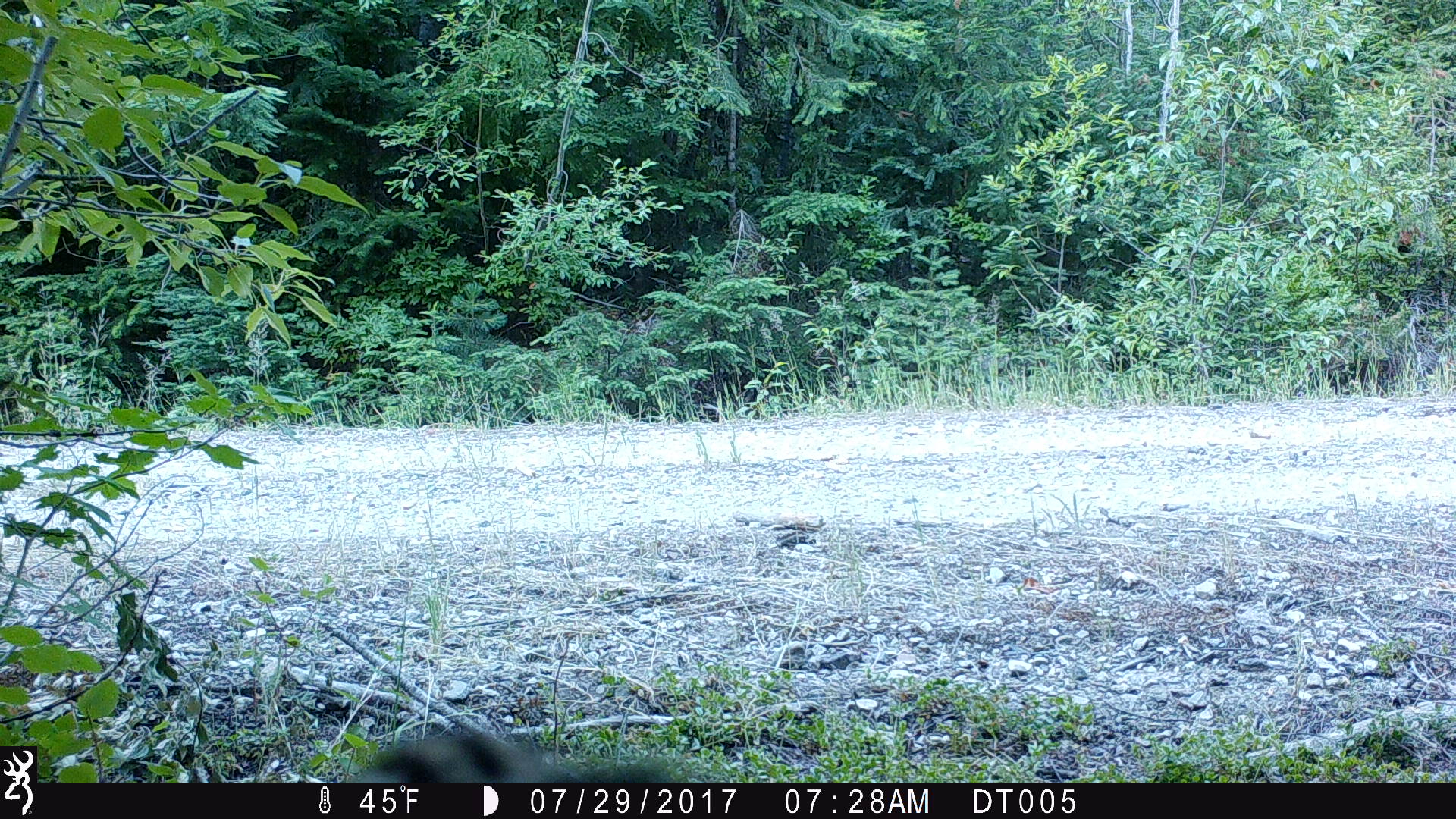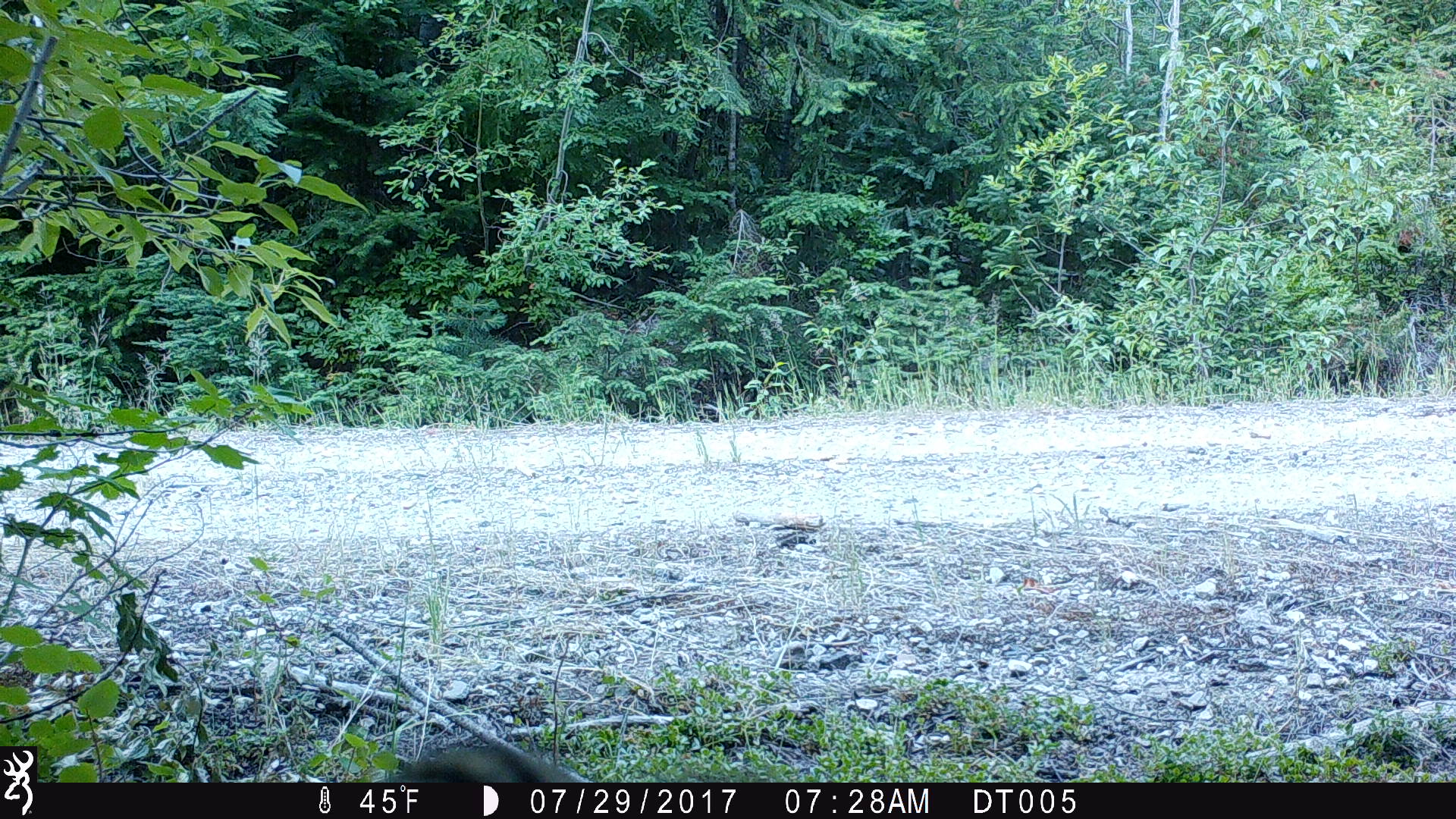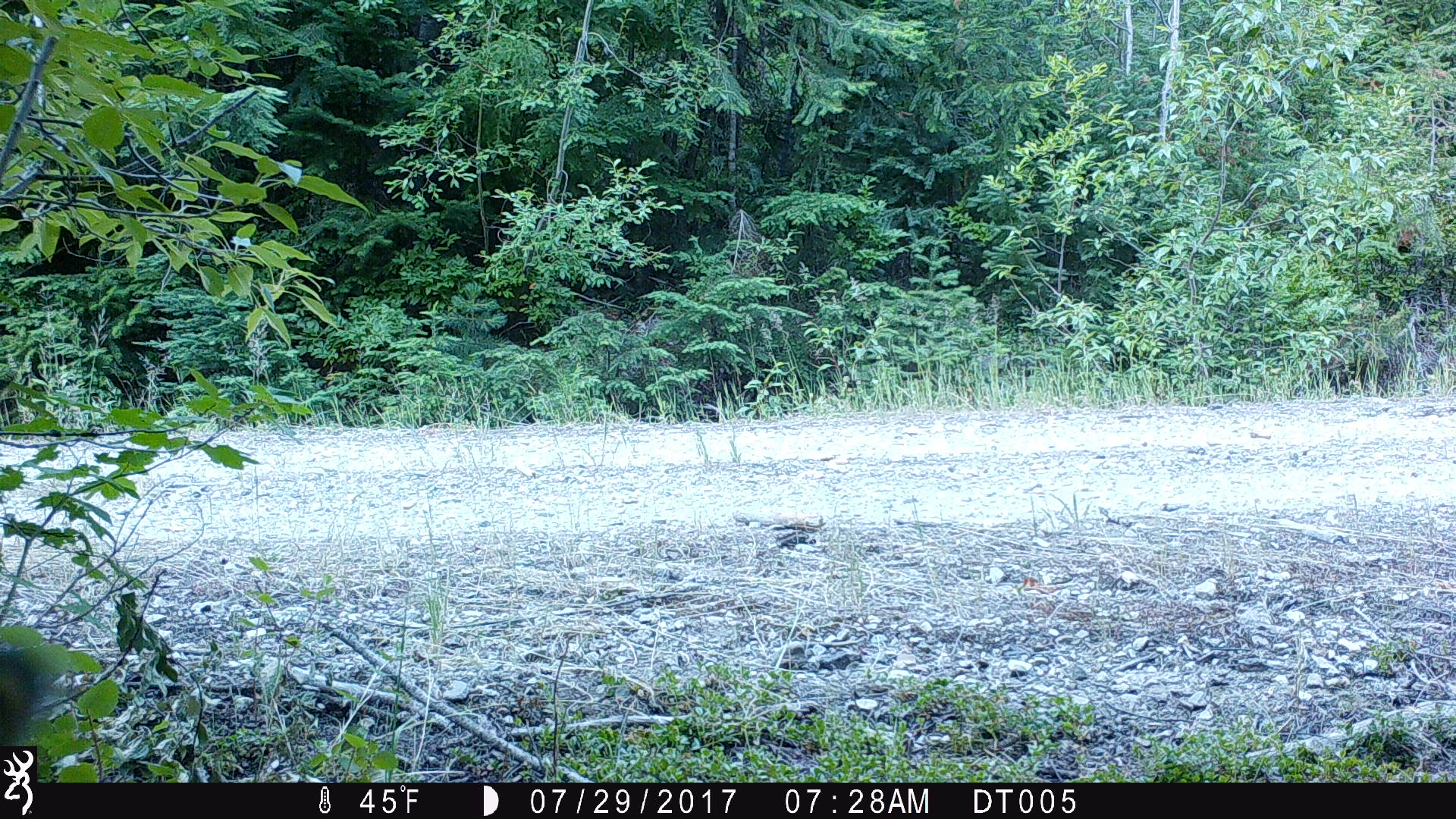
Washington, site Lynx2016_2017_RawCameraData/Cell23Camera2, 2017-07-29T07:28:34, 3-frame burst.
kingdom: Animalia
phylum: Chordata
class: Mammalia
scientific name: Mammalia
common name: small mammal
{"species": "small mammal (Mammalia)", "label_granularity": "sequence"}